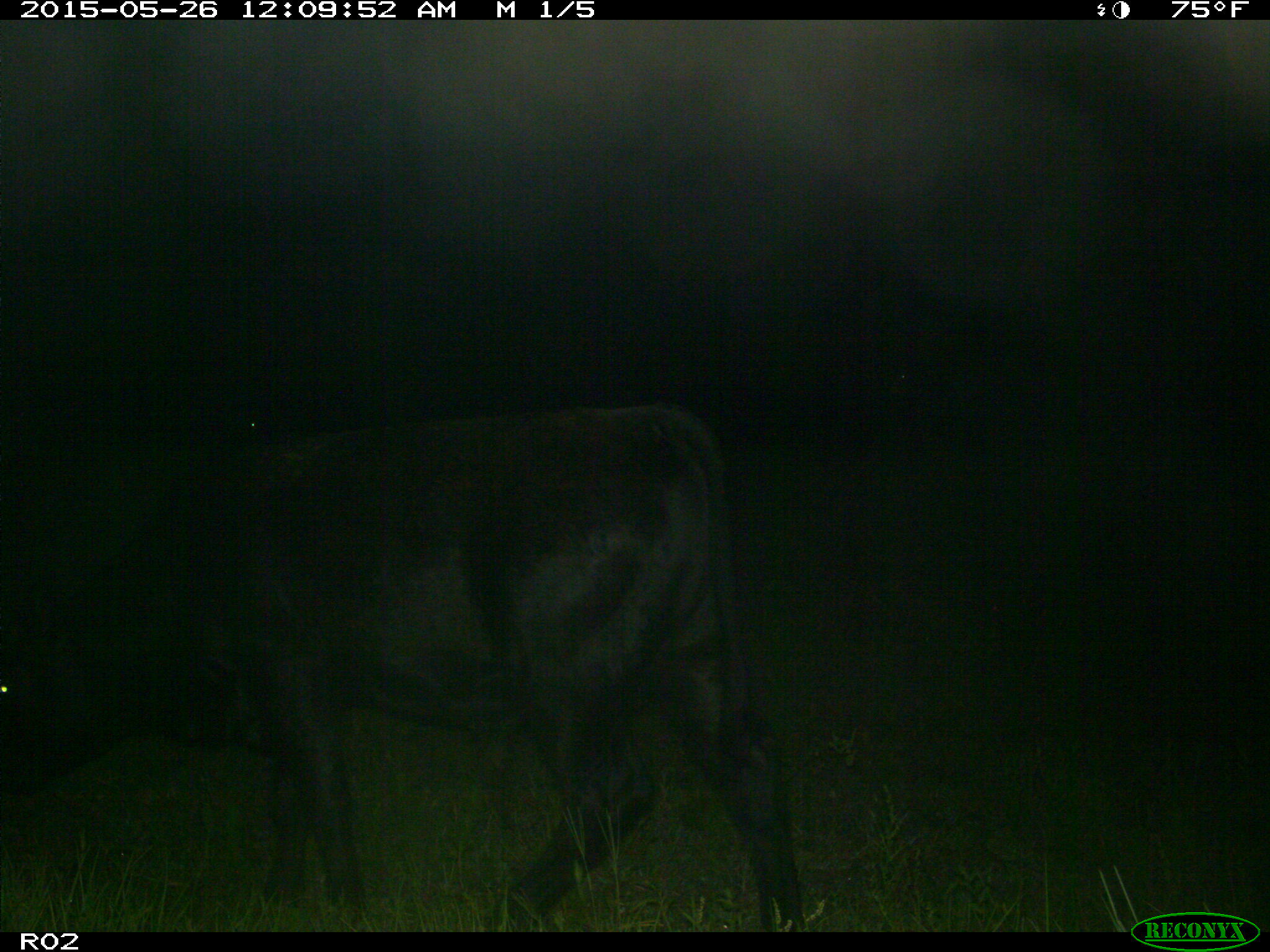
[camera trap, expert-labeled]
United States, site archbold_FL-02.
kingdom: Animalia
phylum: Chordata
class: Mammalia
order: Artiodactyla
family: Bovidae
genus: Bos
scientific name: Bos taurus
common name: domestic cow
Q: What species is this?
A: Bos taurus (domestic cow).